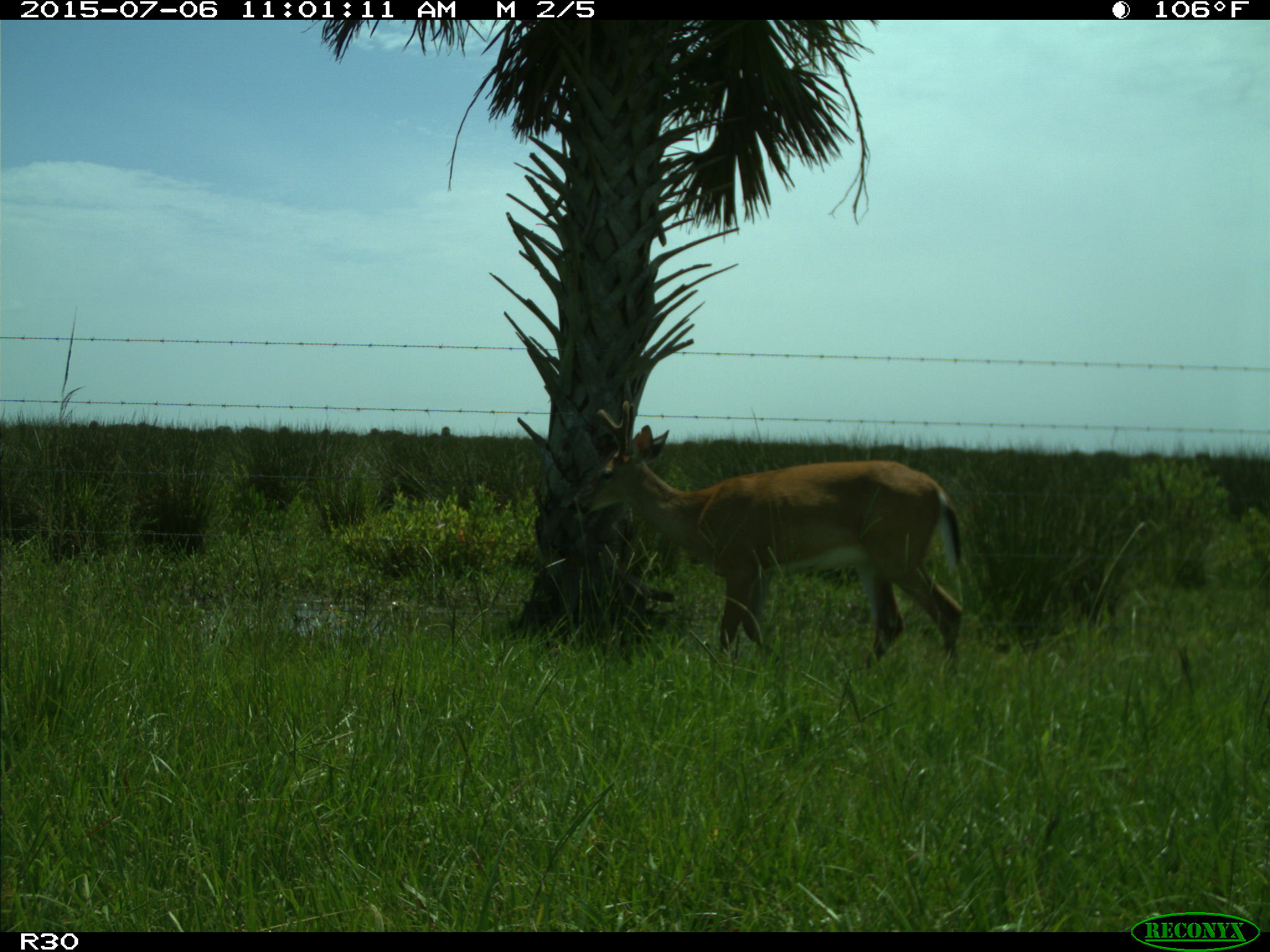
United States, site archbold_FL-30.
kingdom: Animalia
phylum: Chordata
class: Mammalia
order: Artiodactyla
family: Cervidae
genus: Odocoileus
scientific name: Odocoileus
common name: deer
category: unidentified deer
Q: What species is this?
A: Unidentified deer (deer) (Odocoileus).